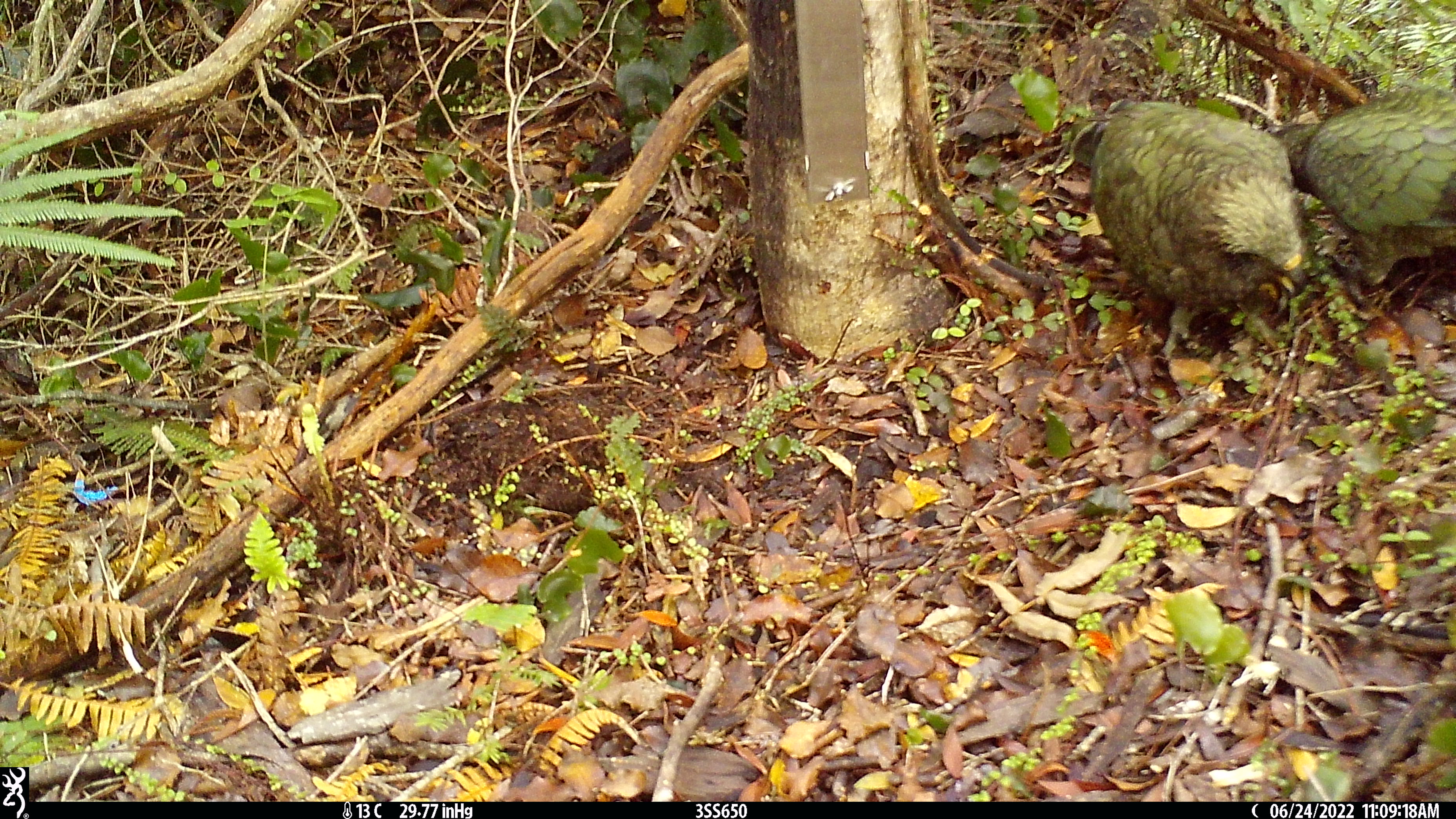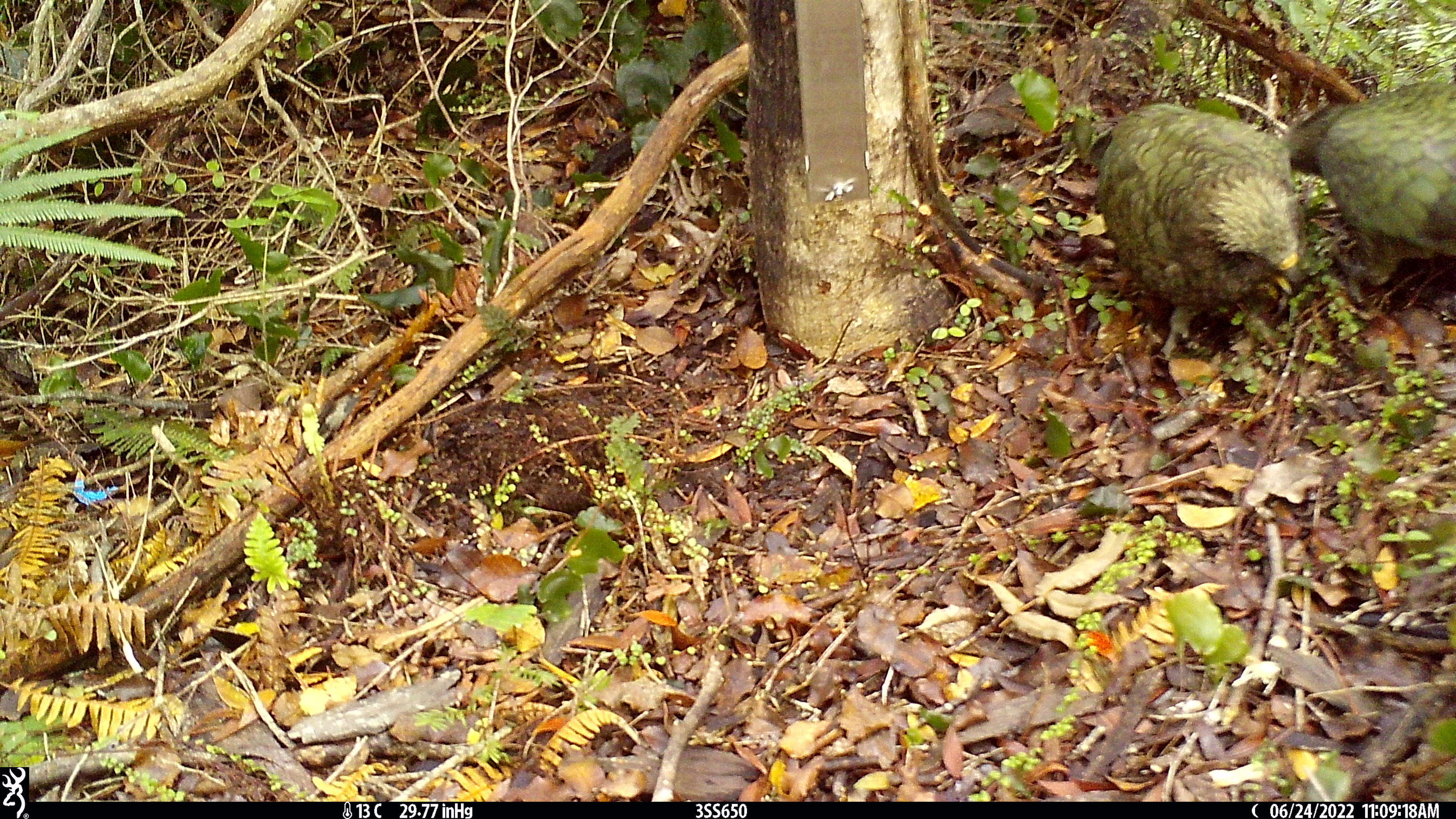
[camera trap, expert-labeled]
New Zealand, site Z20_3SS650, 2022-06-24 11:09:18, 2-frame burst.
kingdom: Animalia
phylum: Chordata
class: Aves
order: Psittaciformes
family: Strigopidae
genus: Nestor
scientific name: Nestor notabilis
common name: kea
Kea (Nestor notabilis).